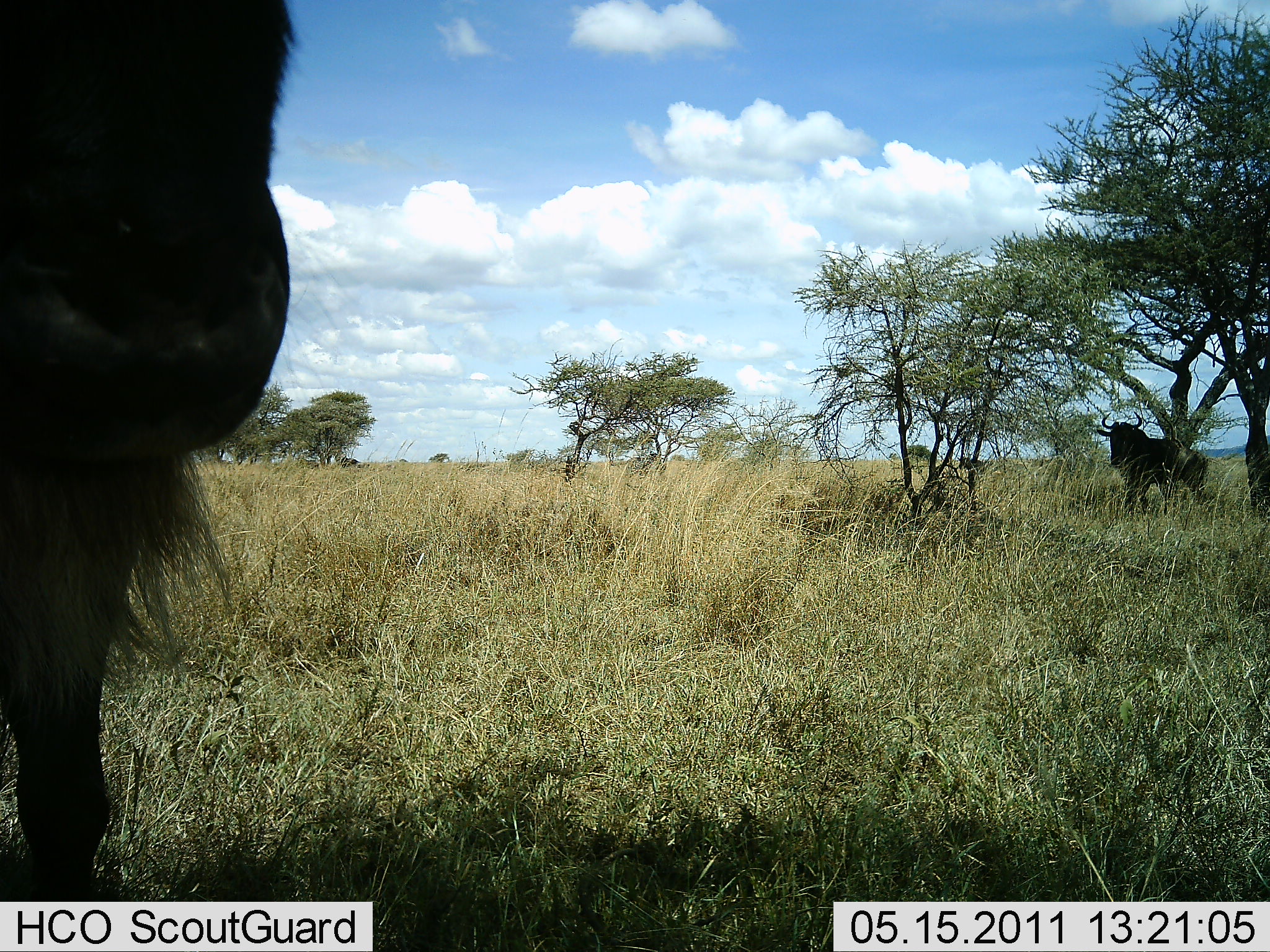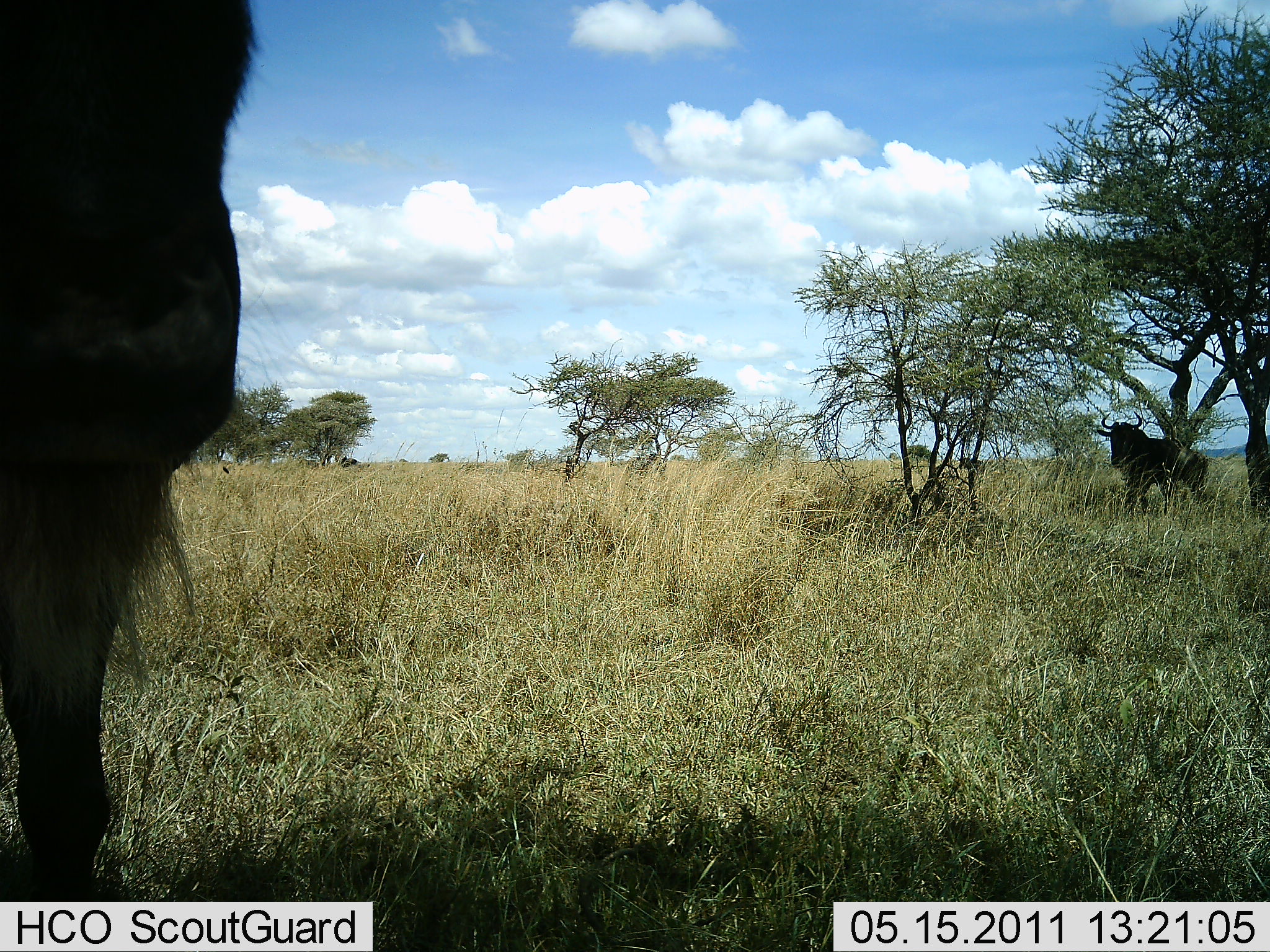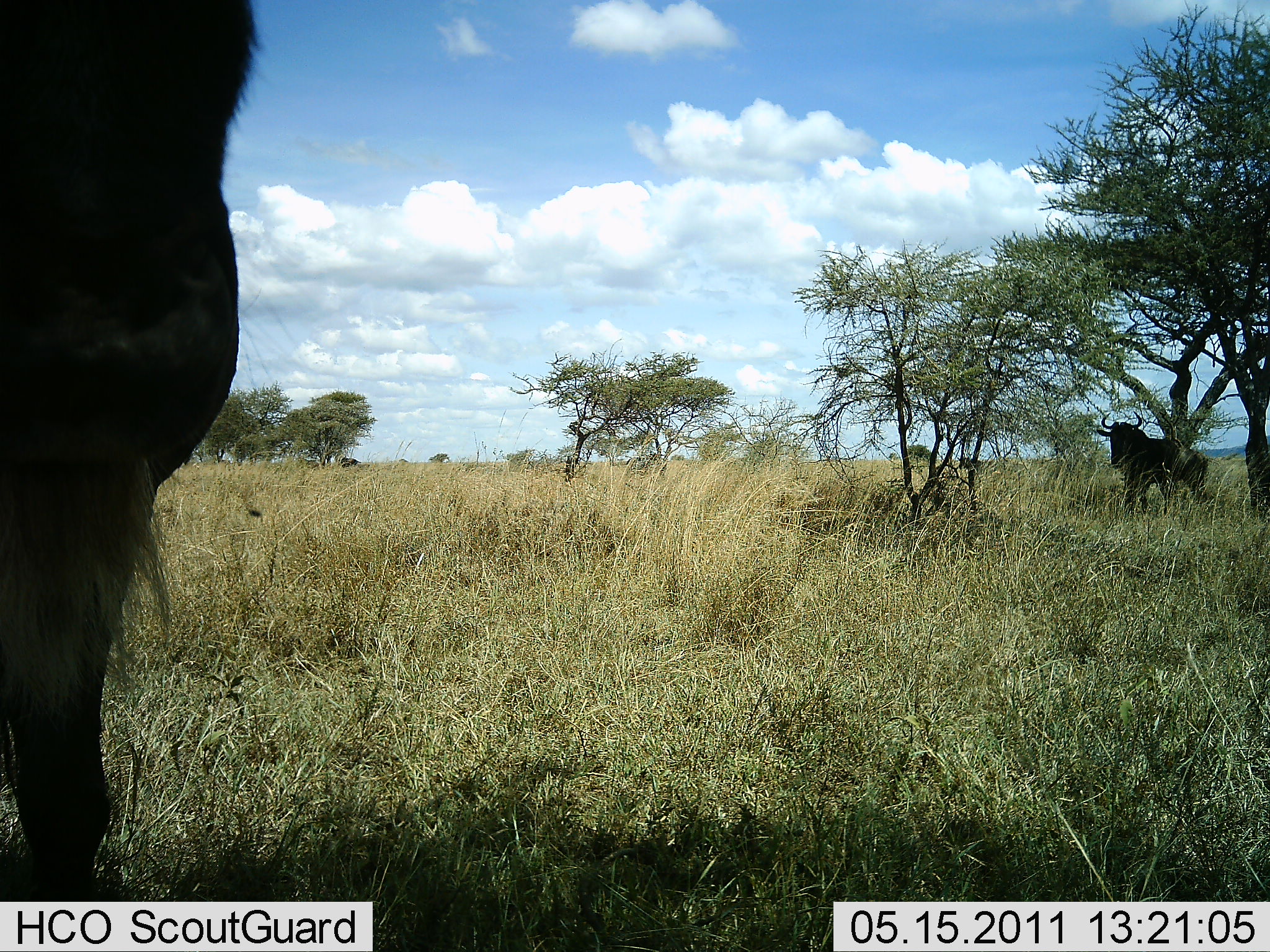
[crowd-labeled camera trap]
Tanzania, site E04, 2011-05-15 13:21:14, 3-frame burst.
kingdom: Animalia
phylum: Chordata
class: Mammalia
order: Artiodactyla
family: Bovidae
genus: Connochaetes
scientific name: Connochaetes taurinus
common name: blue wildebeest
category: wildebeest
Wildebeest (blue wildebeest) (Connochaetes taurinus), count 2. Behavior (volunteer vote fractions): standing 86%, resting 7%, moving 21%, interacting 0%. Young present (vote fraction): 0%. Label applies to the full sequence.